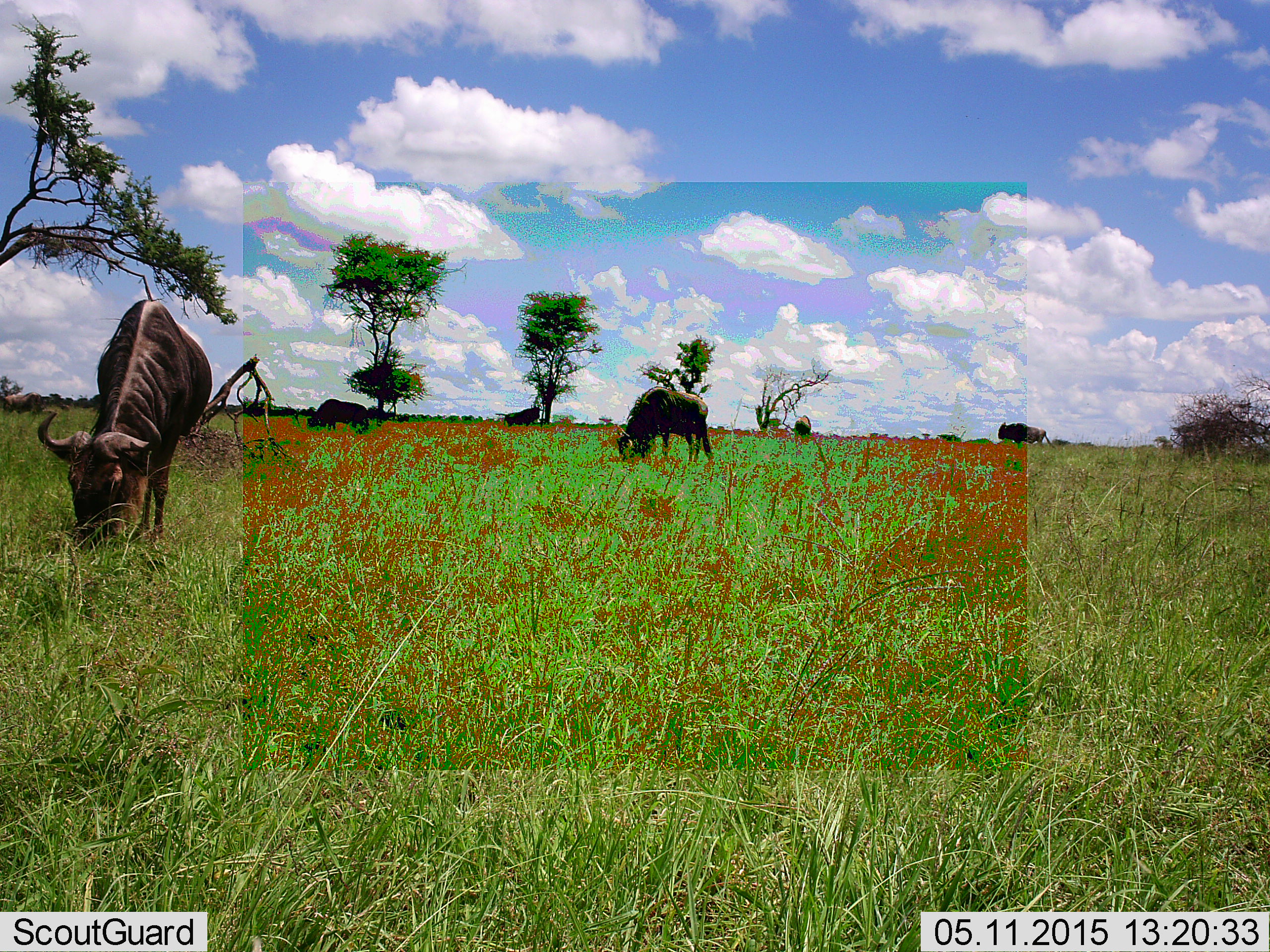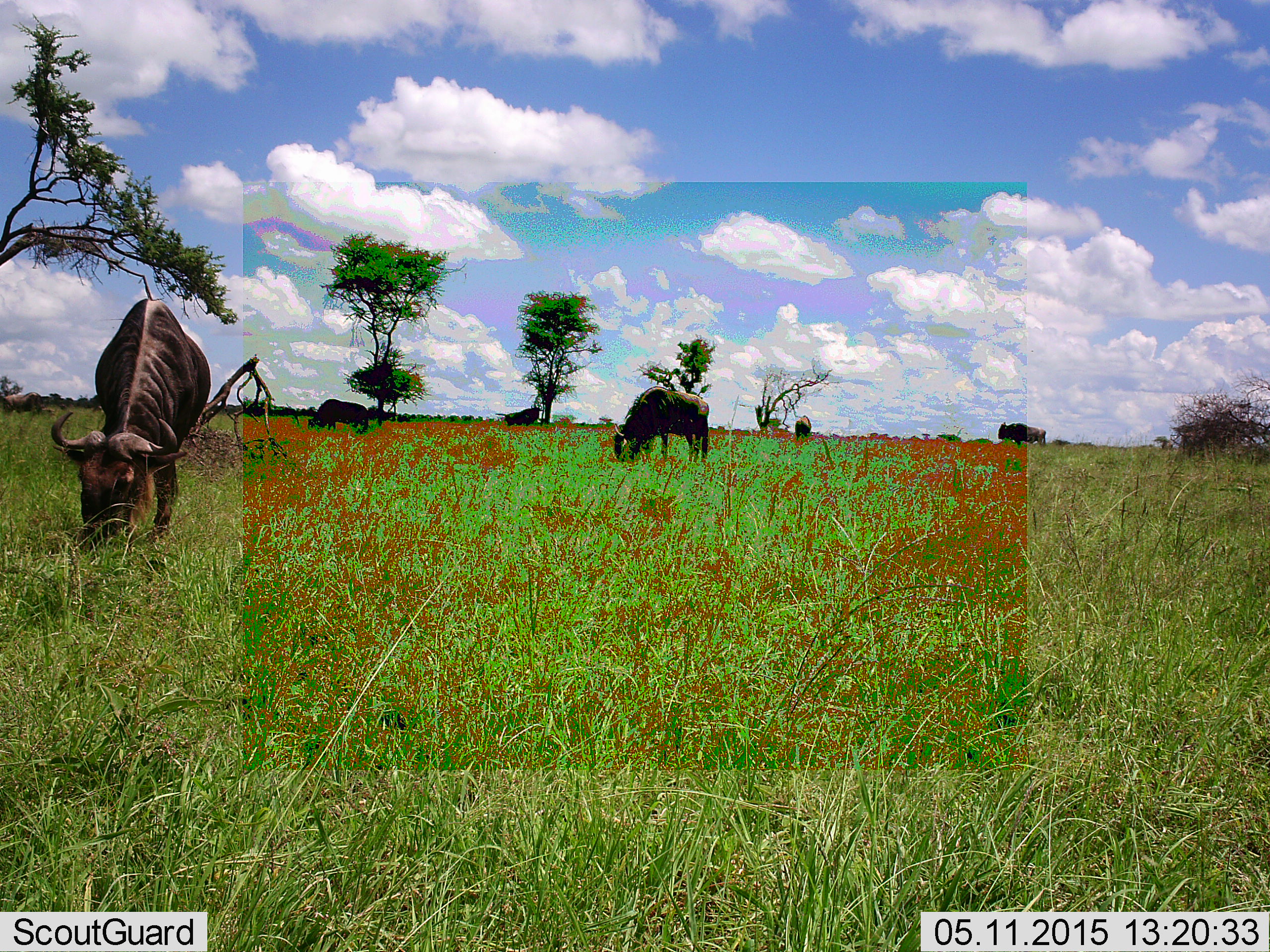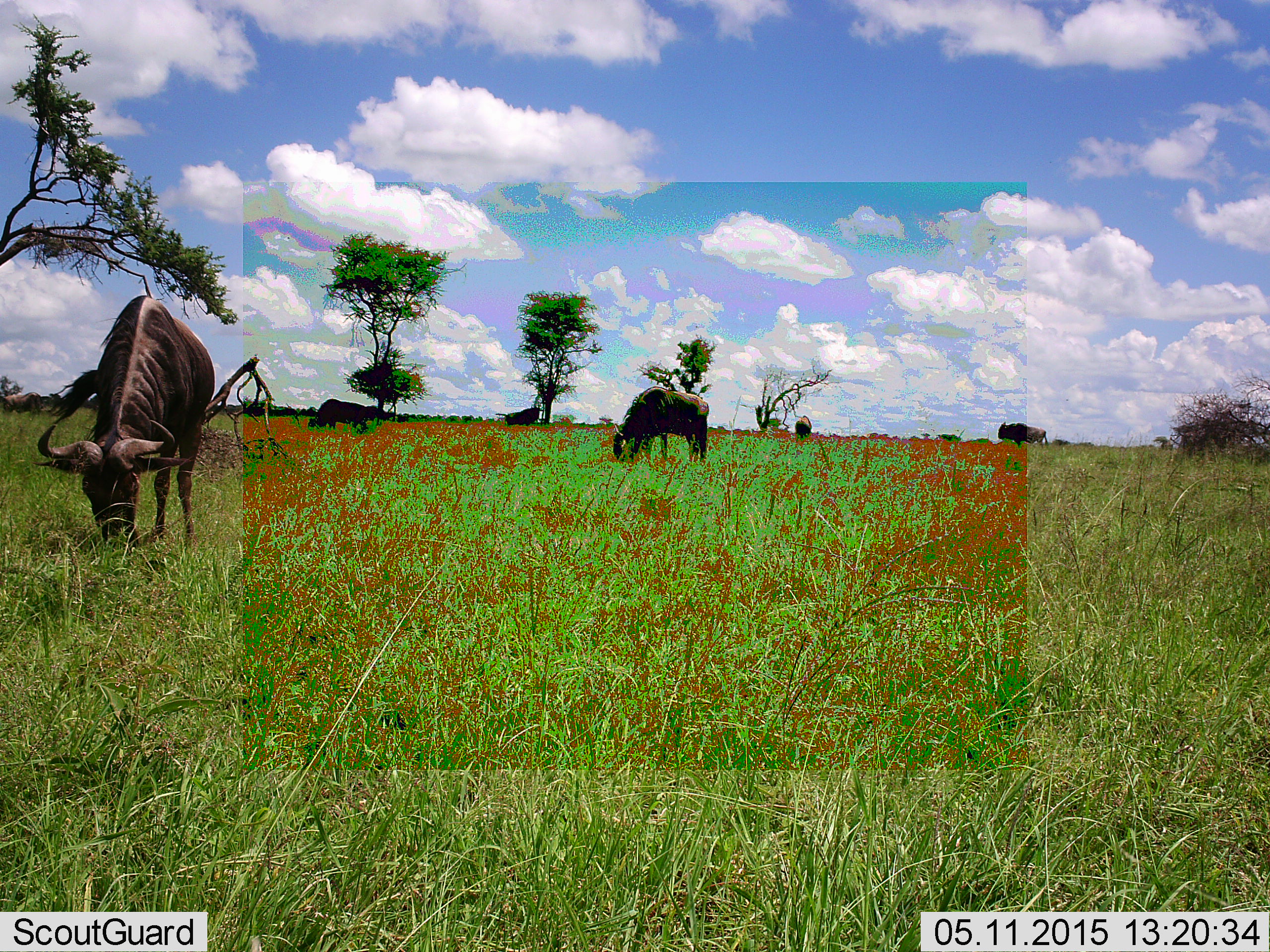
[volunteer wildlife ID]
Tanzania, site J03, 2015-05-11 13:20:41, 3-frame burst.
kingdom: Animalia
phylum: Chordata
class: Mammalia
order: Artiodactyla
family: Bovidae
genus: Connochaetes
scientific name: Connochaetes taurinus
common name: blue wildebeest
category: wildebeest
Wildebeest (blue wildebeest) (Connochaetes taurinus), count 6. Behavior (volunteer vote fractions): standing 60%, resting 0%, moving 0%, interacting 10%. Young present (vote fraction): 0%. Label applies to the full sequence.